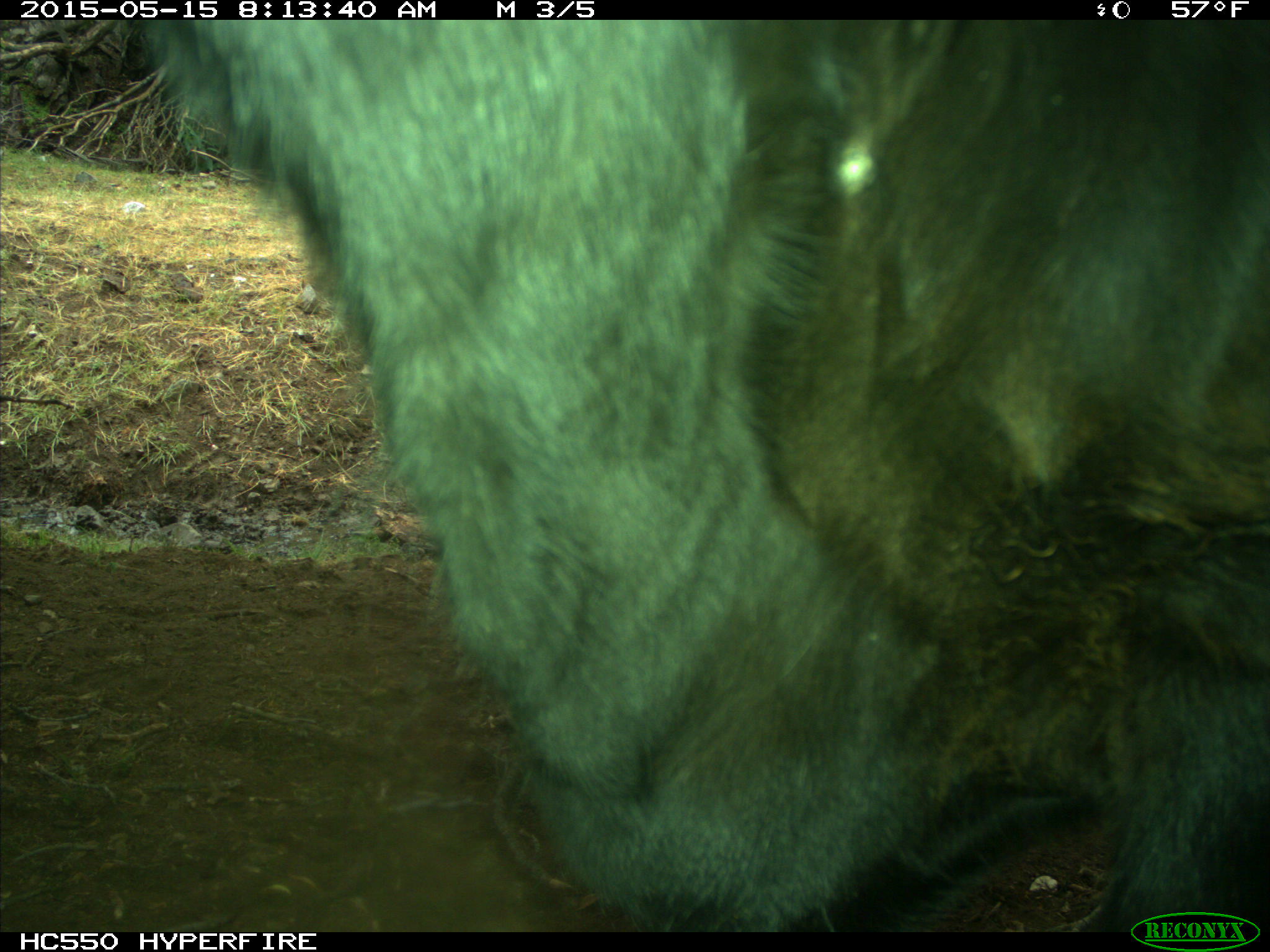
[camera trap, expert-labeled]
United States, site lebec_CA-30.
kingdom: Animalia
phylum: Chordata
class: Mammalia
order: Artiodactyla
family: Bovidae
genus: Bos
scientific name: Bos taurus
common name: domestic cow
Bos taurus (domestic cow).